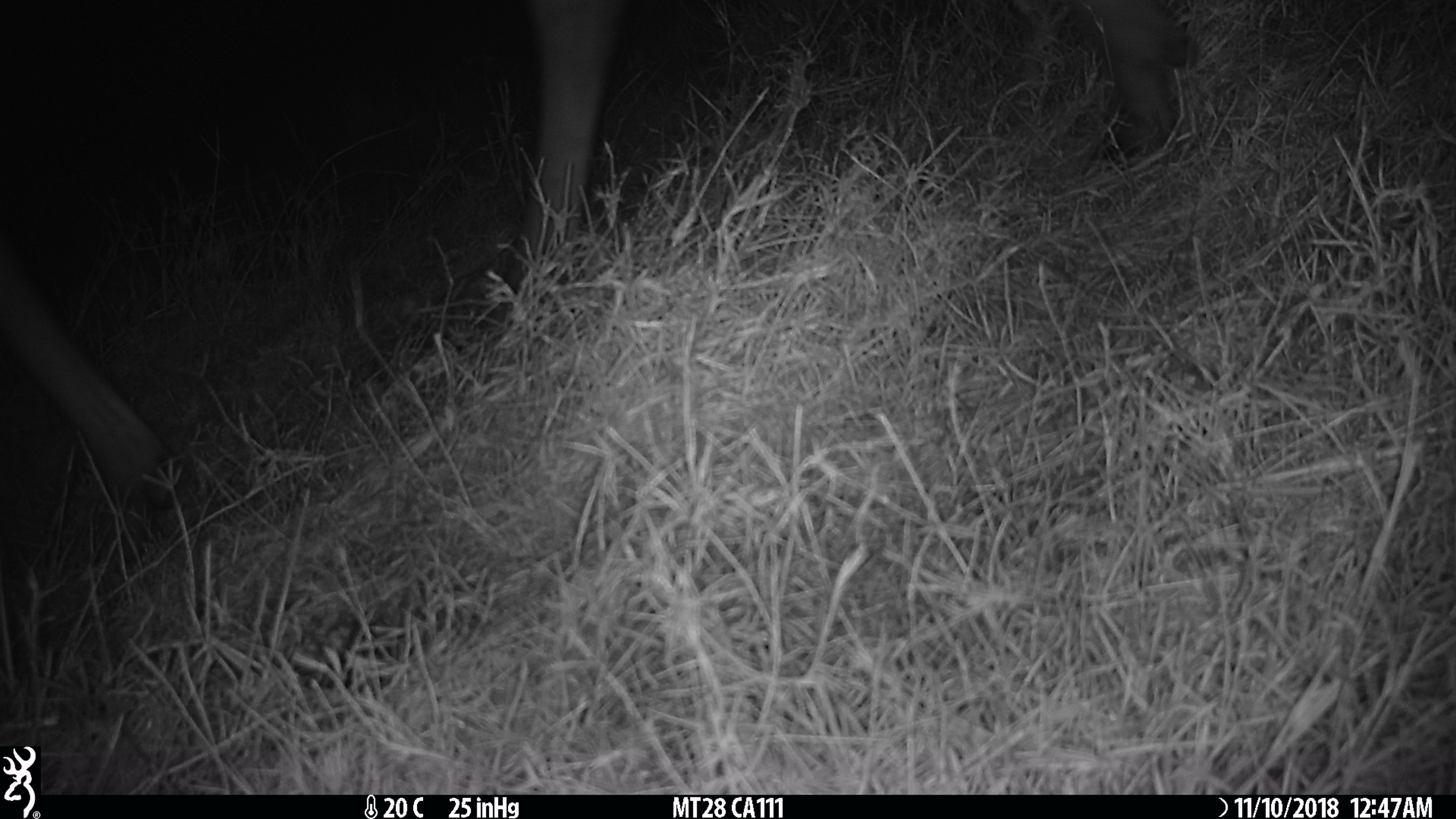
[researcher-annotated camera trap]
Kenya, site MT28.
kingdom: Animalia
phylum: Chordata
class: Mammalia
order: Artiodactyla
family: Bovidae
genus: Damaliscus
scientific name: Damaliscus lunatus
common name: topi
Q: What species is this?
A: Topi (Damaliscus lunatus).